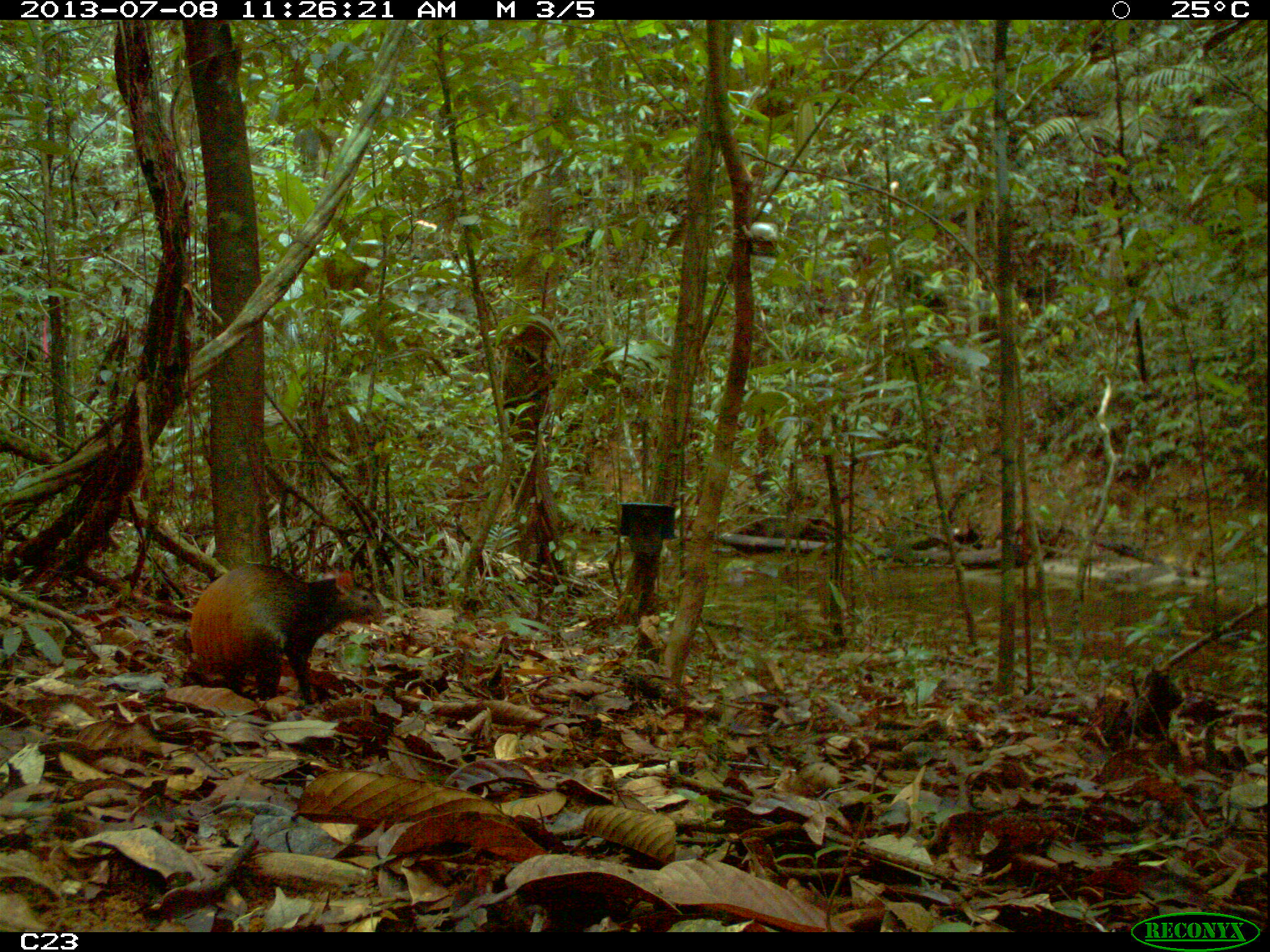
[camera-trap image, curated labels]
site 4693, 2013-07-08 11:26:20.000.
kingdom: Animalia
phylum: Chordata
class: Mammalia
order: Rodentia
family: Dasyproctidae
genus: Dasyprocta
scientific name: Dasyprocta leporina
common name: red-rumped agouti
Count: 1.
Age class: adult.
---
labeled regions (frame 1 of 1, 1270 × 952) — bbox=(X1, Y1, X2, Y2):
dasyprocta leporina: bbox=(186, 562, 385, 705)